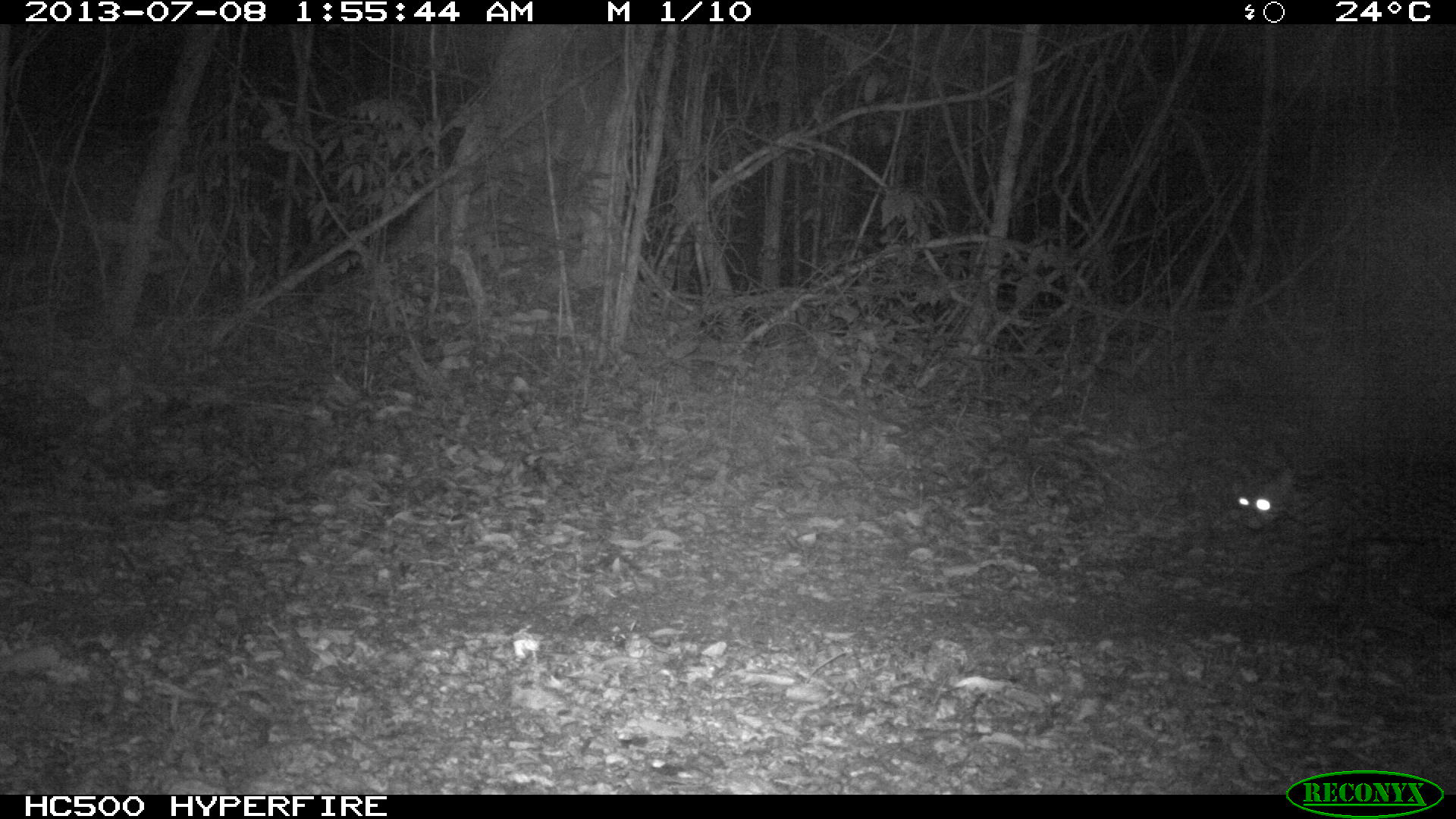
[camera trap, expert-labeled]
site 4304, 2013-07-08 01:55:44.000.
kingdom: Animalia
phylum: Chordata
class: Mammalia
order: Carnivora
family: Felidae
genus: Leopardus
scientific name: Leopardus pardalis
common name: ocelot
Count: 1.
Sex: female.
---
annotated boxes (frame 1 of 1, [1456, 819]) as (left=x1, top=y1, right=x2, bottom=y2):
leopardus pardalis: (left=1234, top=461, right=1454, bottom=604)